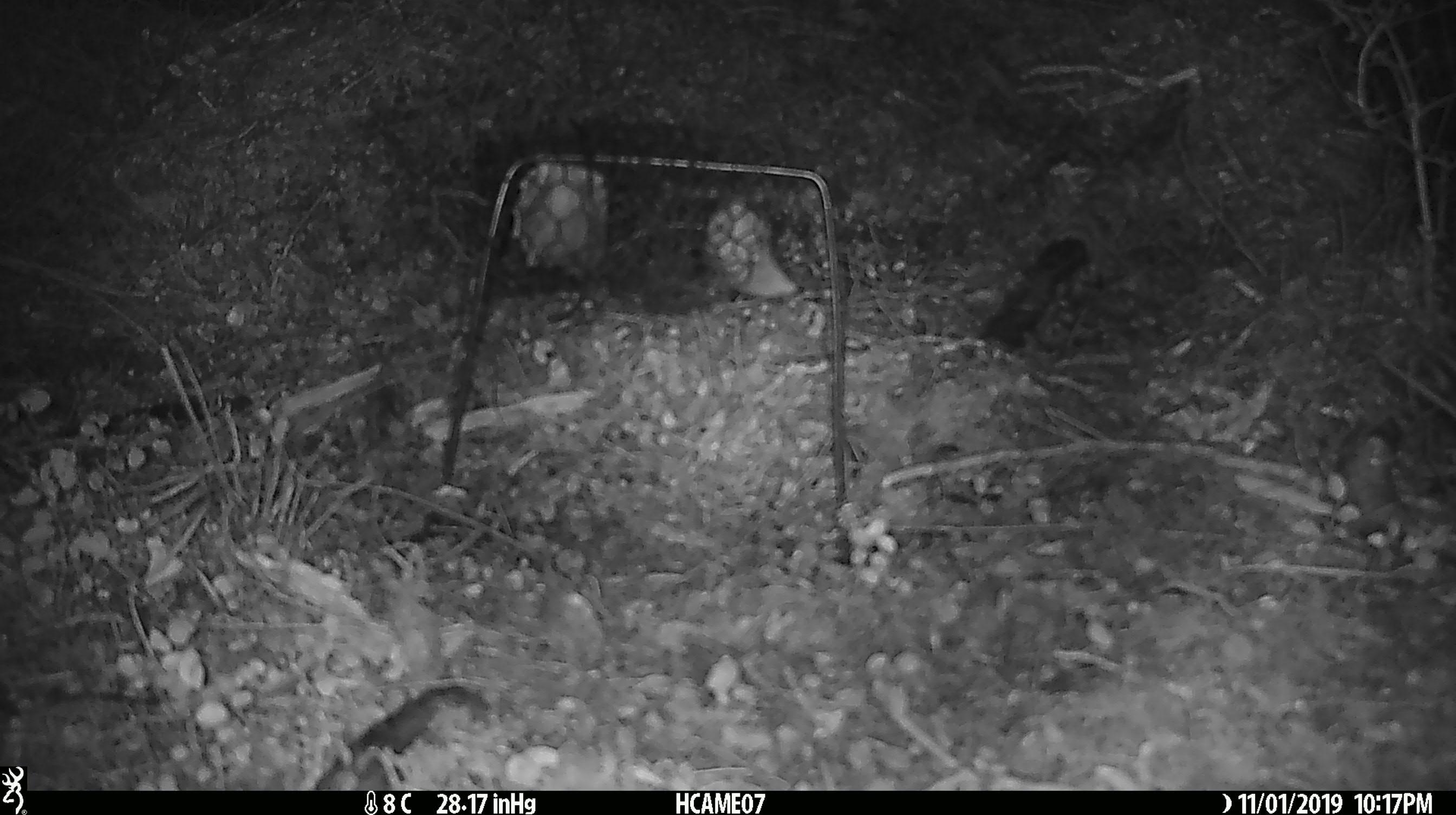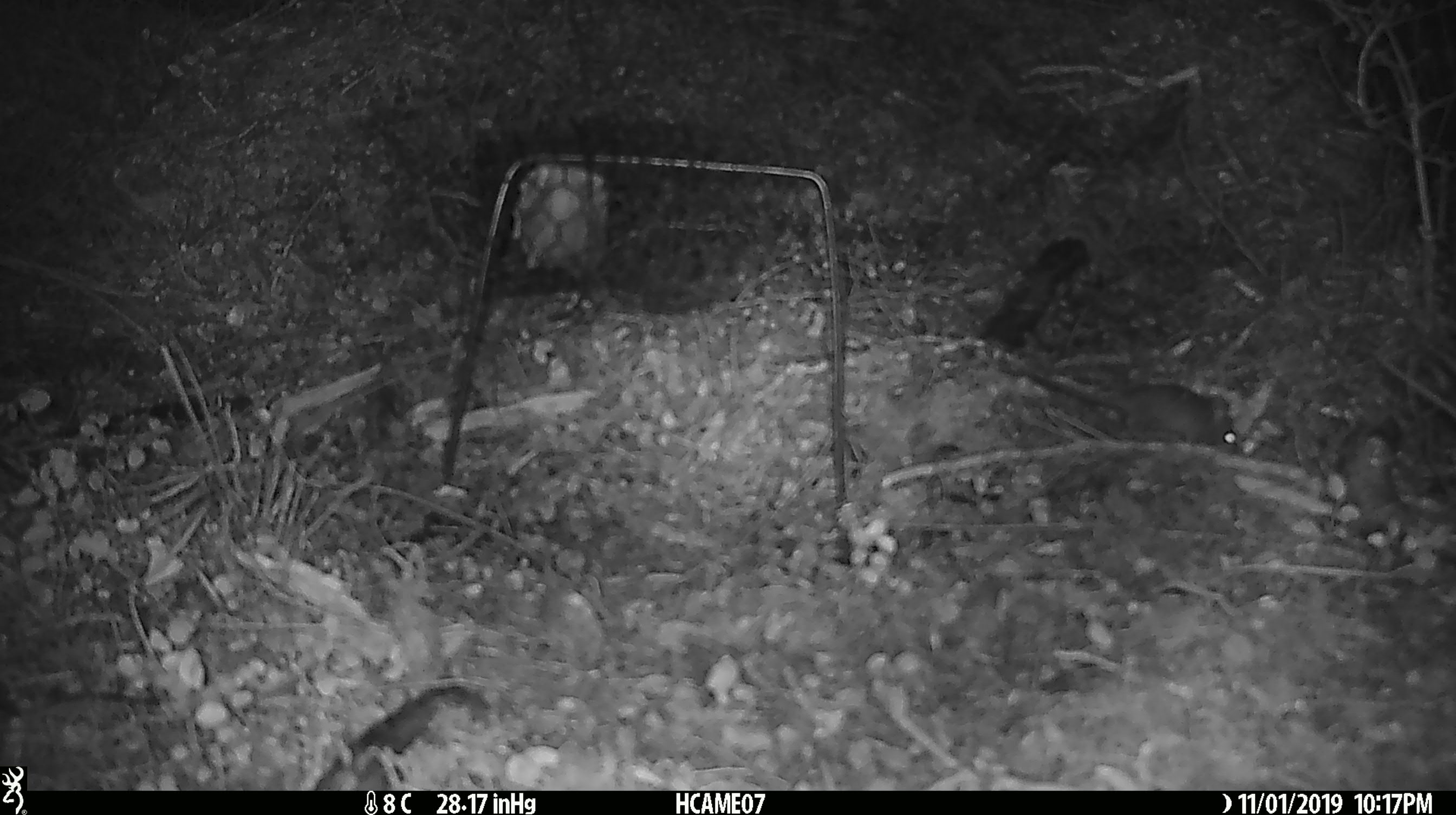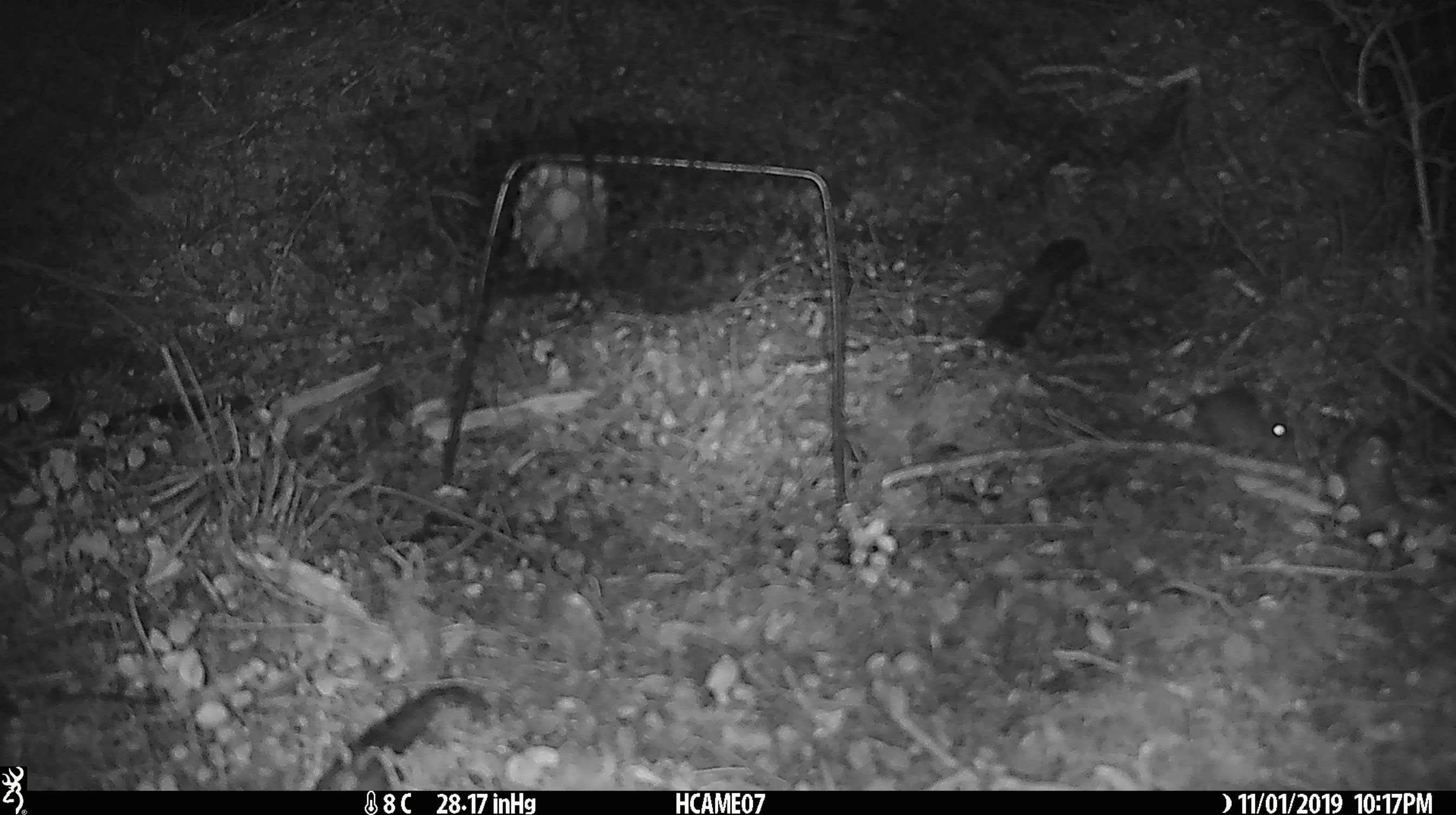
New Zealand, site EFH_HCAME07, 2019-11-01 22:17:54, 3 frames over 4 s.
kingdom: Animalia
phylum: Chordata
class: Mammalia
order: Rodentia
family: Muridae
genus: Mus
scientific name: Mus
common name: mouse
Mouse (Mus).